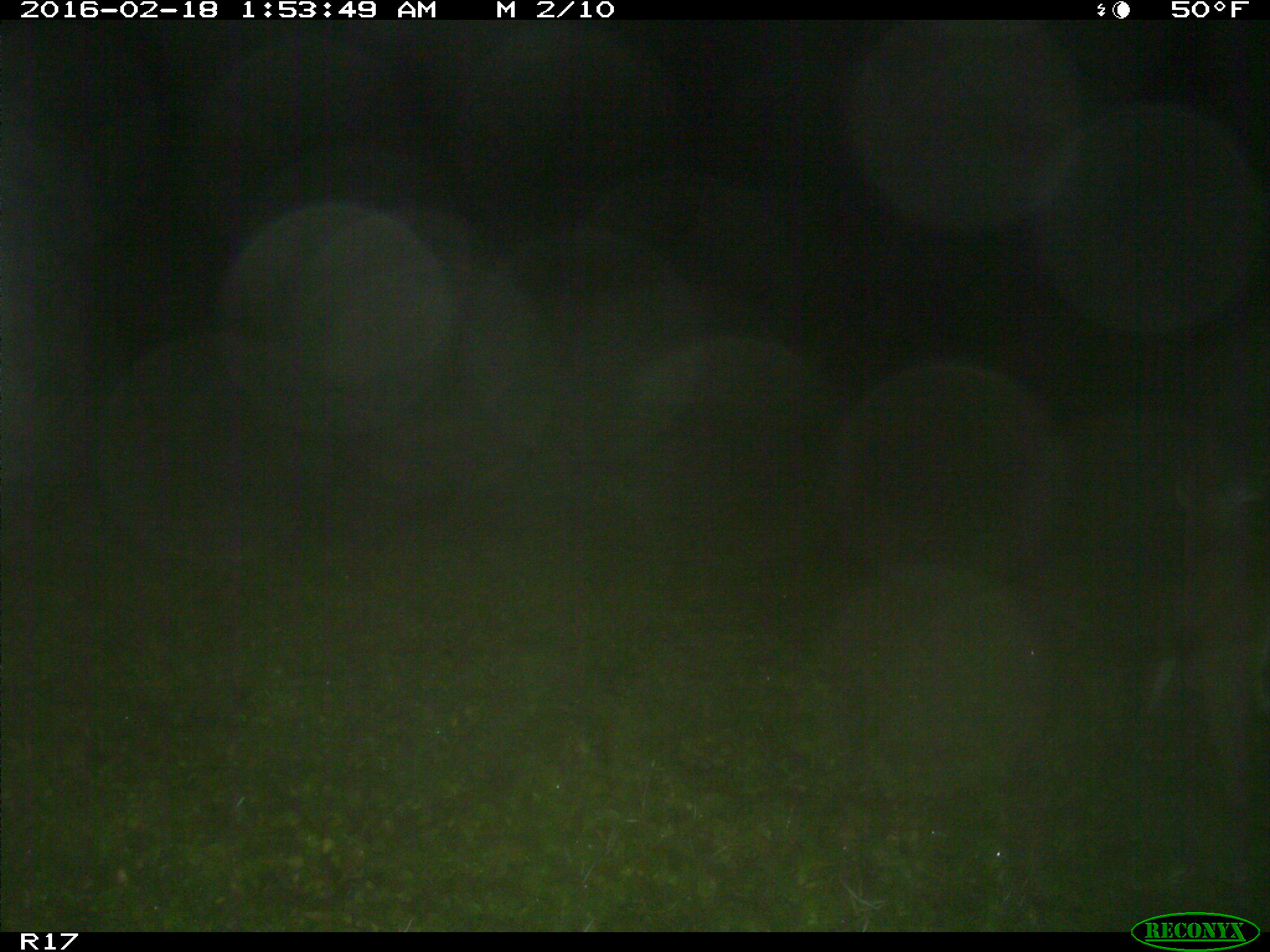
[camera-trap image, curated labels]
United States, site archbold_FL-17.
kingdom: Animalia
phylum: Chordata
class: Mammalia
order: Artiodactyla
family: Cervidae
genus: Odocoileus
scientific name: Odocoileus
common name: deer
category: unidentified deer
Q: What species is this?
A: Unidentified deer (deer) (Odocoileus).